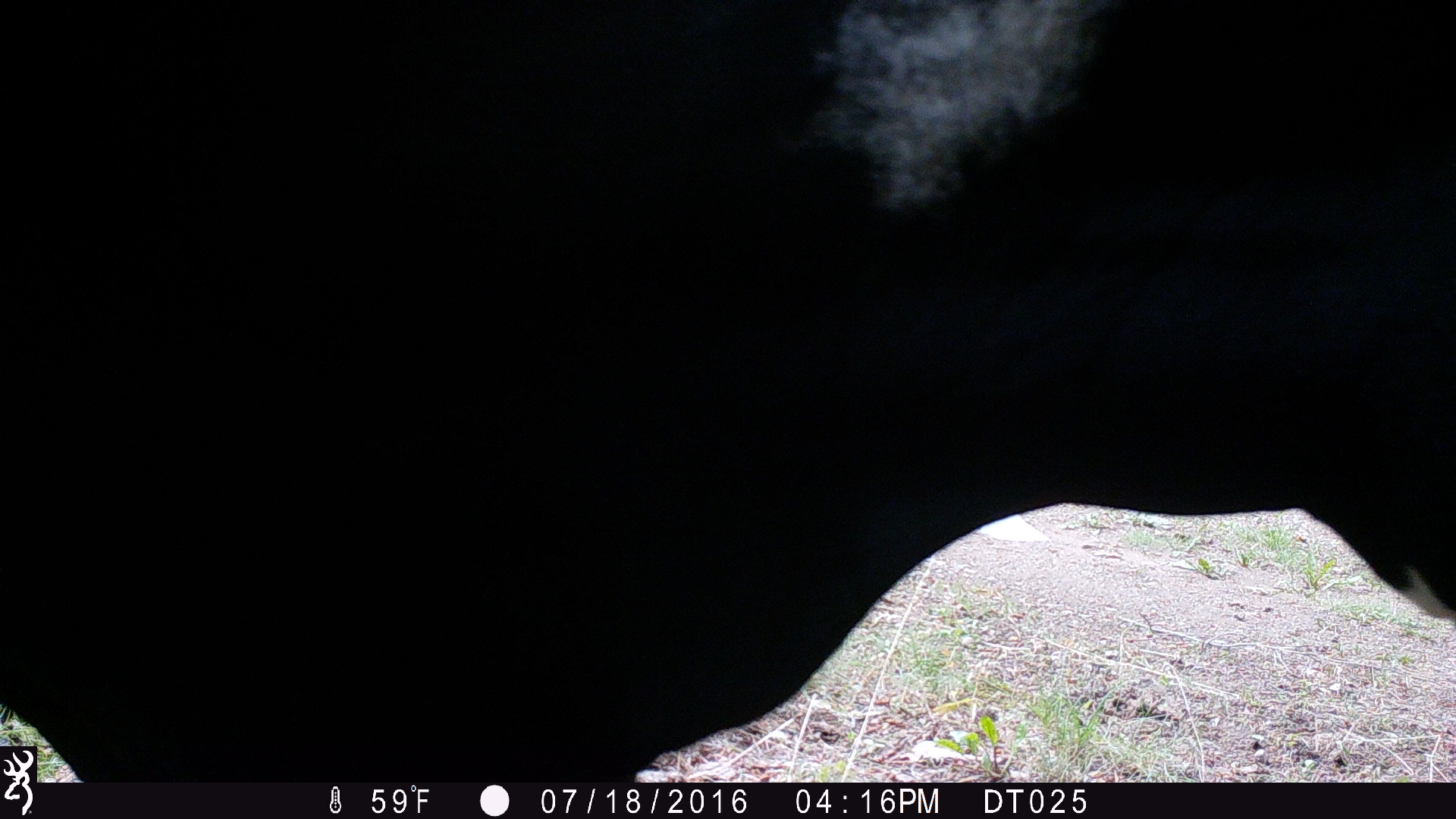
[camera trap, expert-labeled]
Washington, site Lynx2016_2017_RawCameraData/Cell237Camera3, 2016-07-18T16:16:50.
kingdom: Animalia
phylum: Chordata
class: Mammalia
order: Artiodactyla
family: Bovidae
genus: Bos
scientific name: Bos taurus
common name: domestic cattle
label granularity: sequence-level